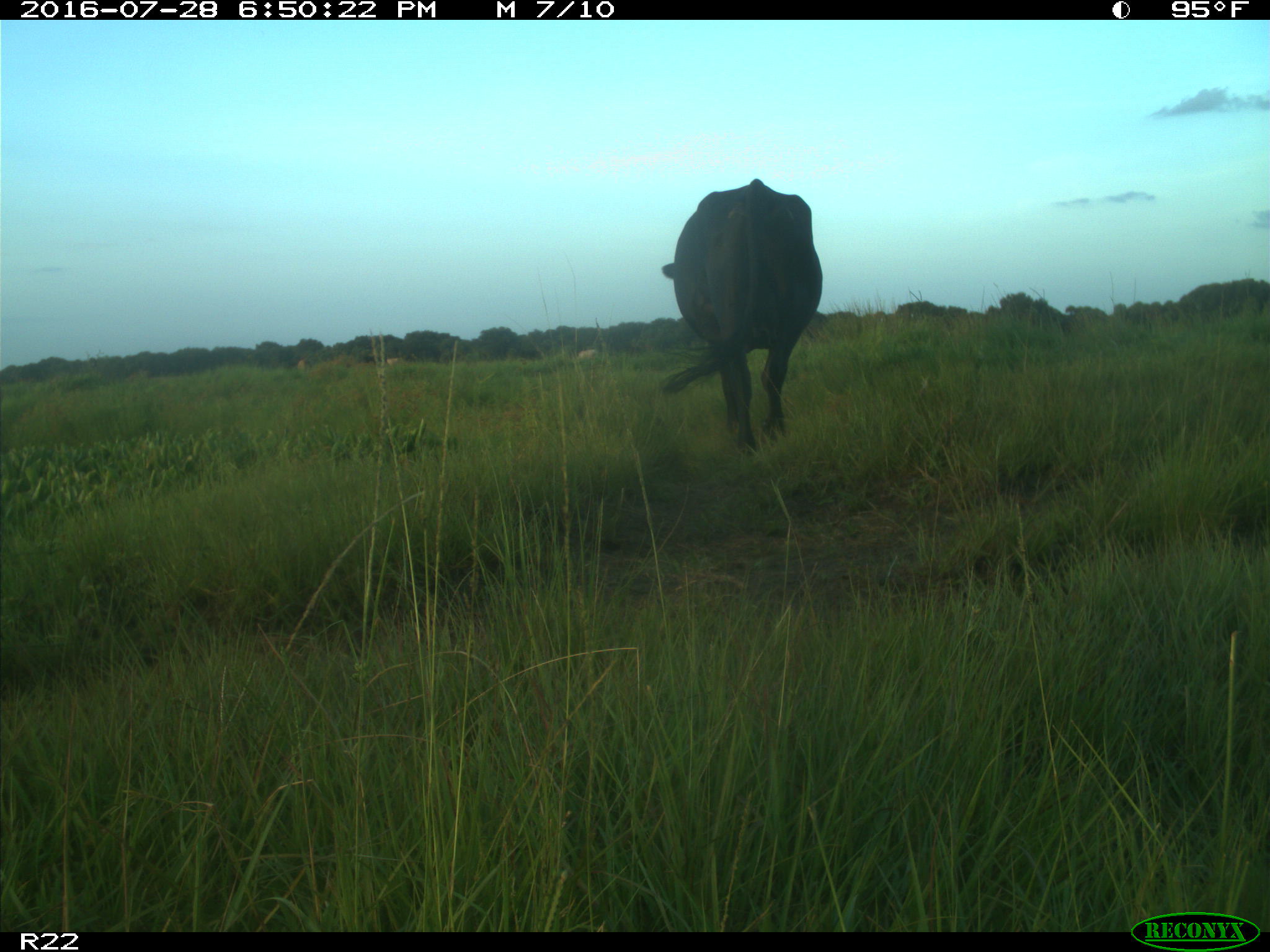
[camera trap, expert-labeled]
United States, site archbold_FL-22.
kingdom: Animalia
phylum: Chordata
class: Mammalia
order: Artiodactyla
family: Bovidae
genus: Bos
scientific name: Bos taurus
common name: domestic cow